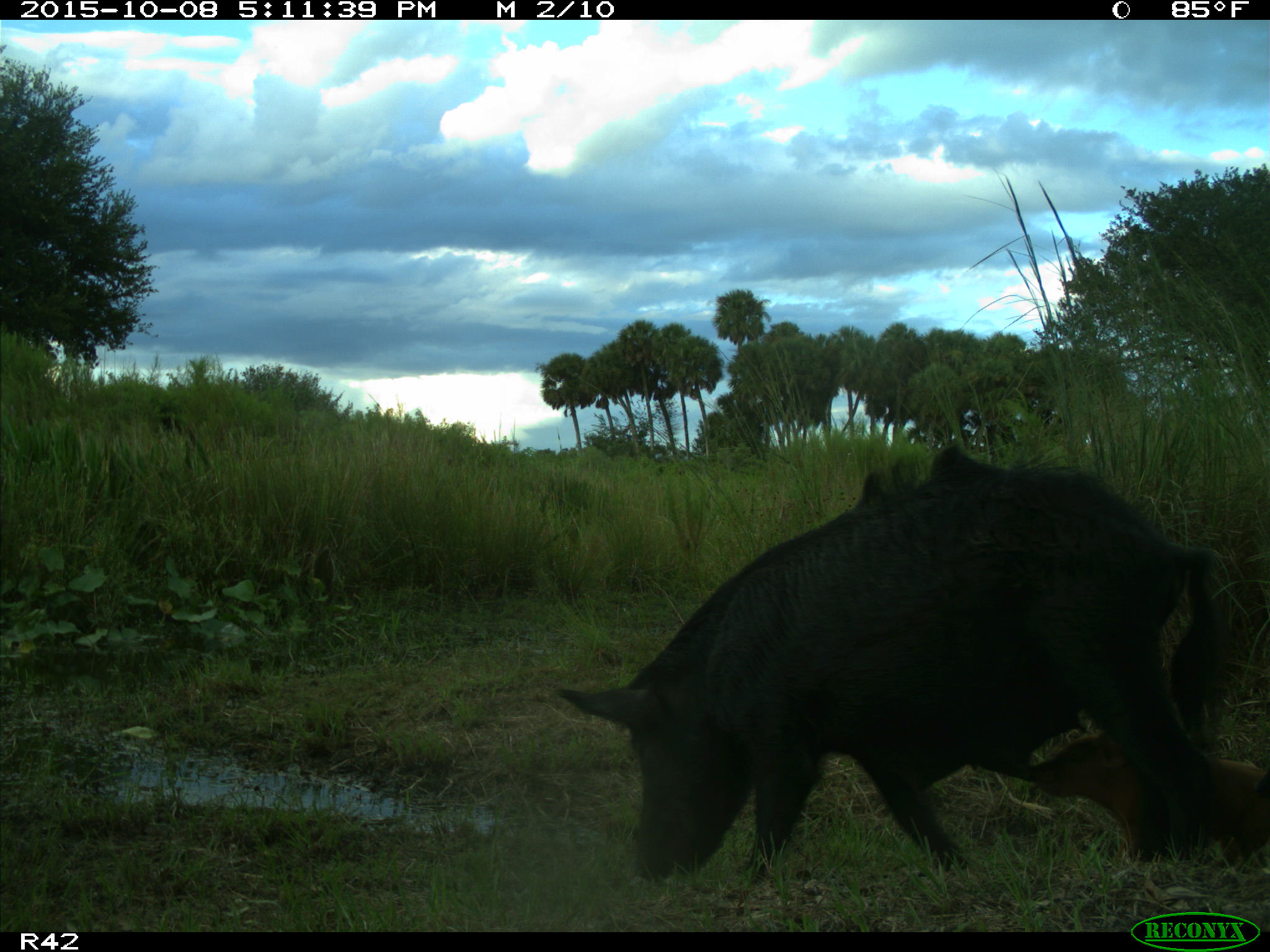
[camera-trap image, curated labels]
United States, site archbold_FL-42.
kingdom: Animalia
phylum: Chordata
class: Mammalia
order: Artiodactyla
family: Suidae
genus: Sus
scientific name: Sus scrofa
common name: wild boar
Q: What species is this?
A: Sus scrofa (wild boar).